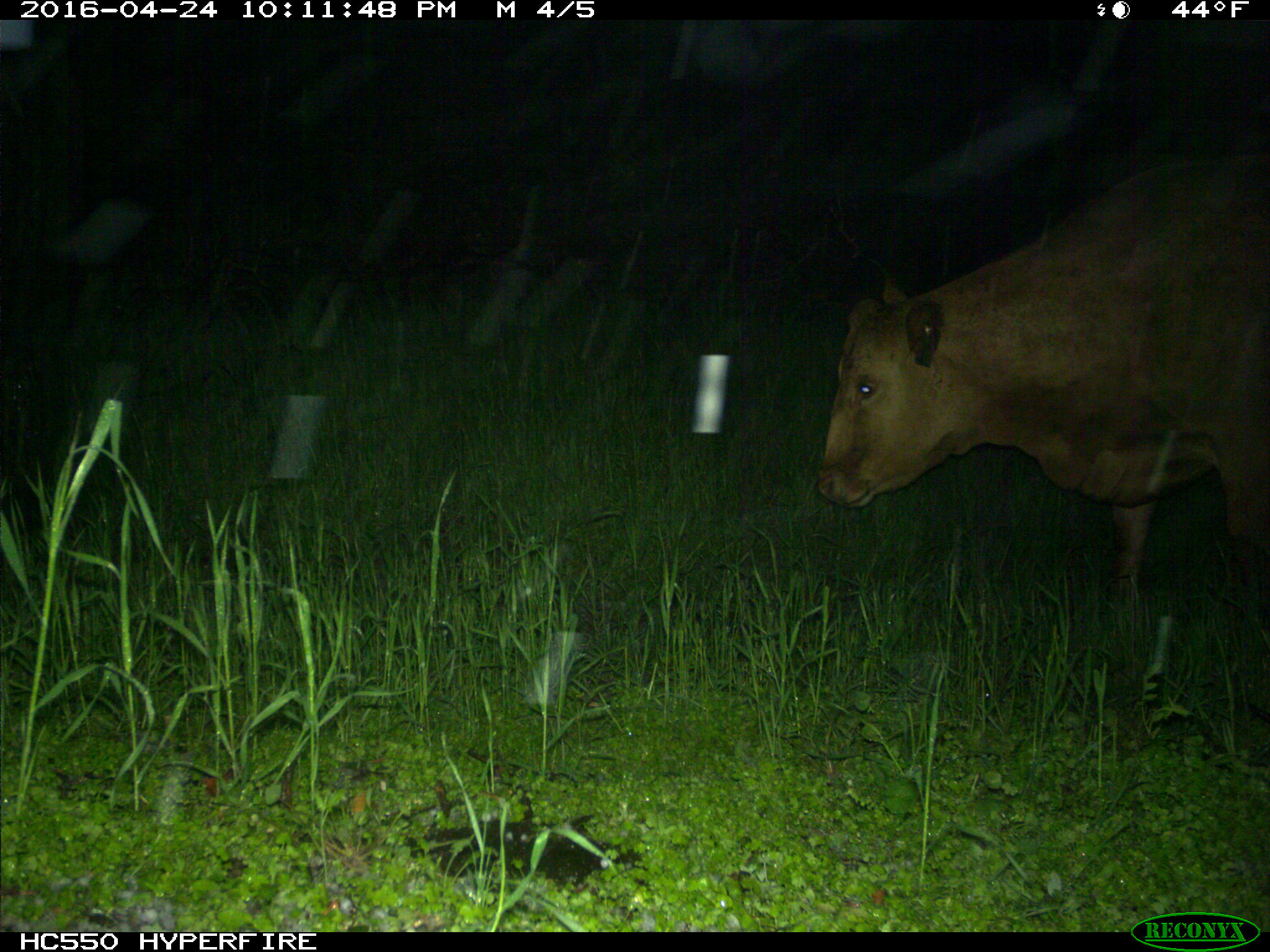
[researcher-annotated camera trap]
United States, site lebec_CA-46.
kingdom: Animalia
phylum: Chordata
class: Mammalia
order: Artiodactyla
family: Bovidae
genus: Bos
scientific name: Bos taurus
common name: domestic cow